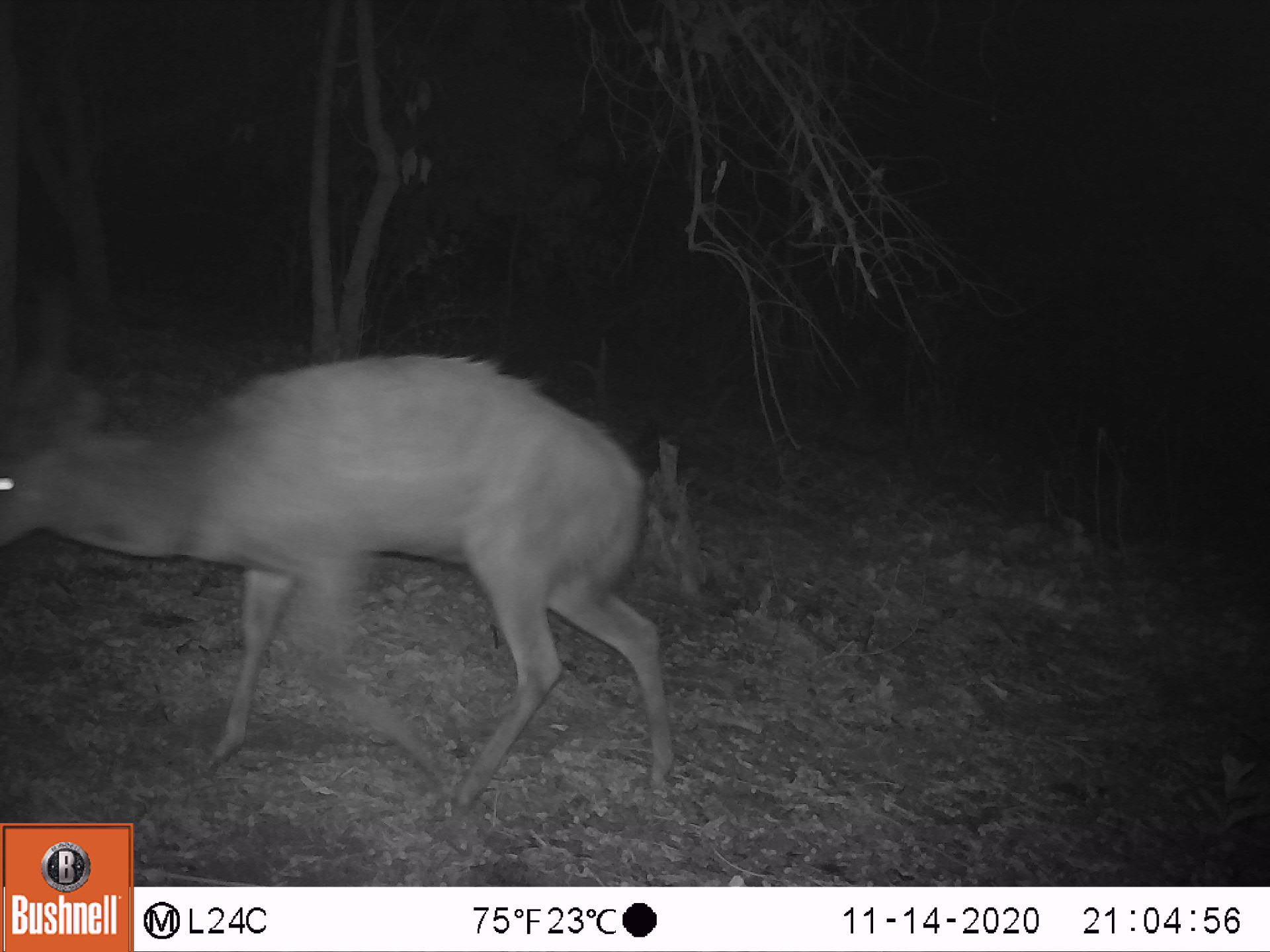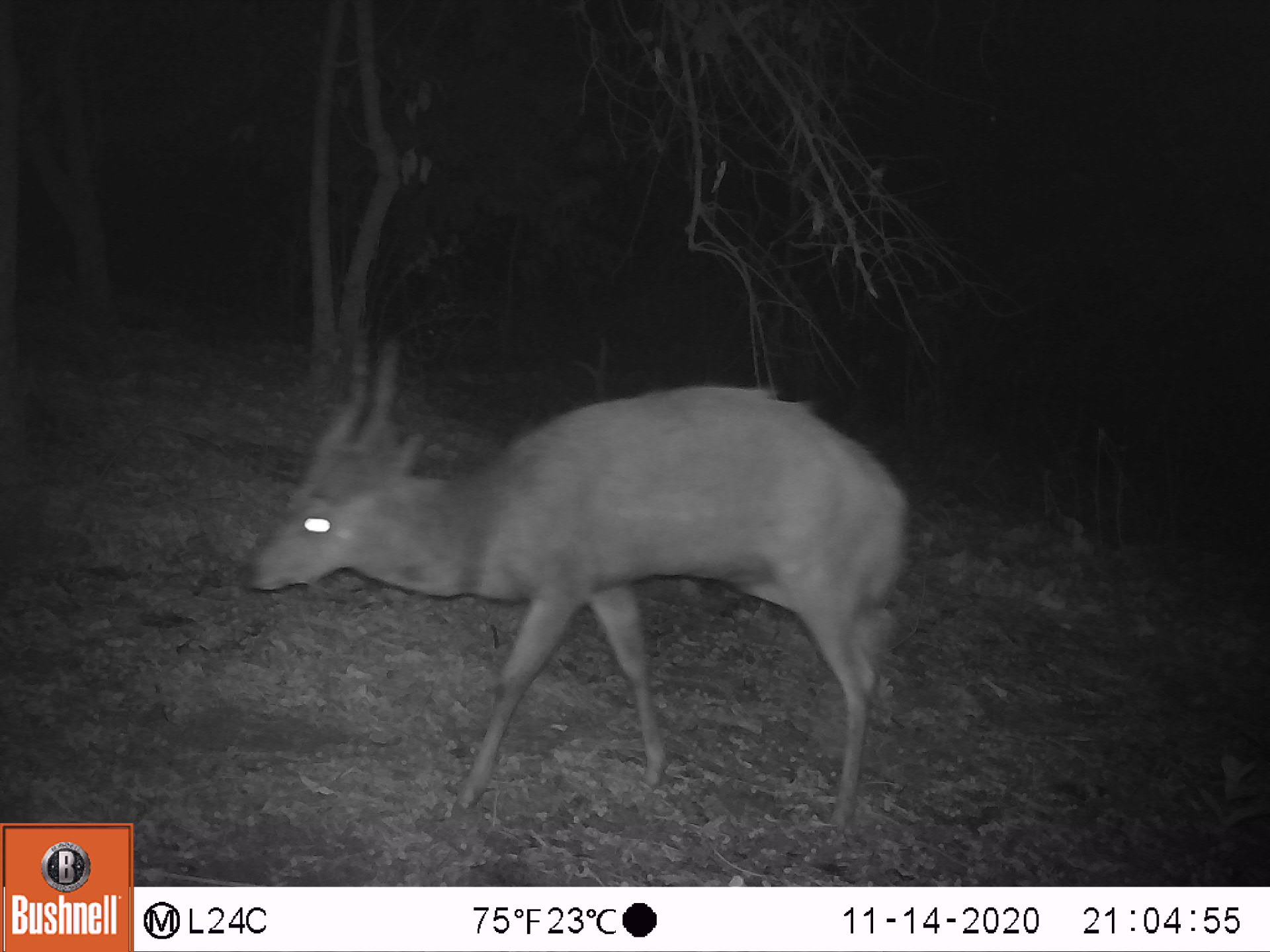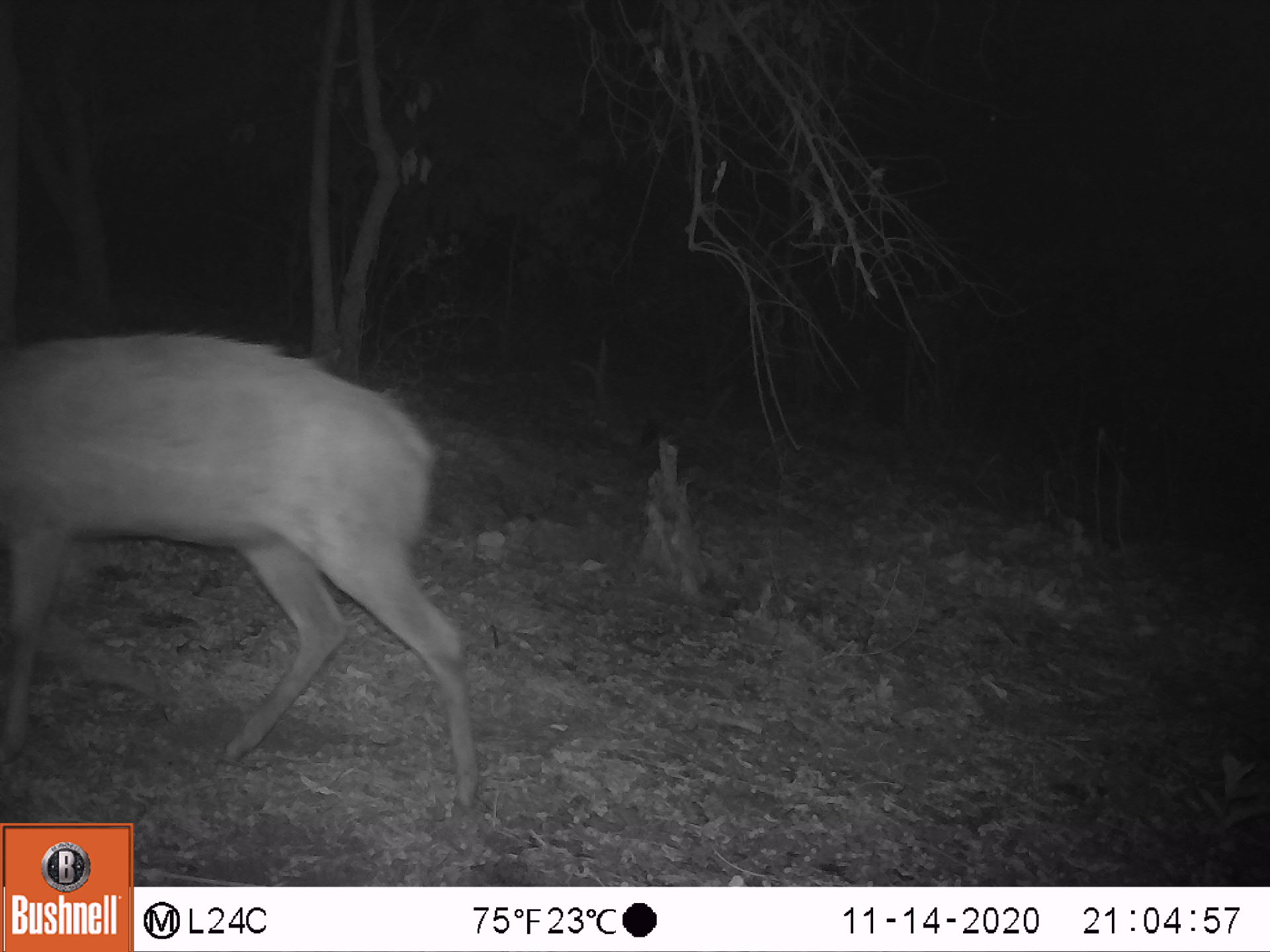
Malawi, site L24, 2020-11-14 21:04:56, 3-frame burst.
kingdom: Animalia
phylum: Chordata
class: Mammalia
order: Artiodactyla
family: Bovidae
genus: Tragelaphus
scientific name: Tragelaphus sylvaticus sylvaticus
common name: cape bushbuck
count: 1